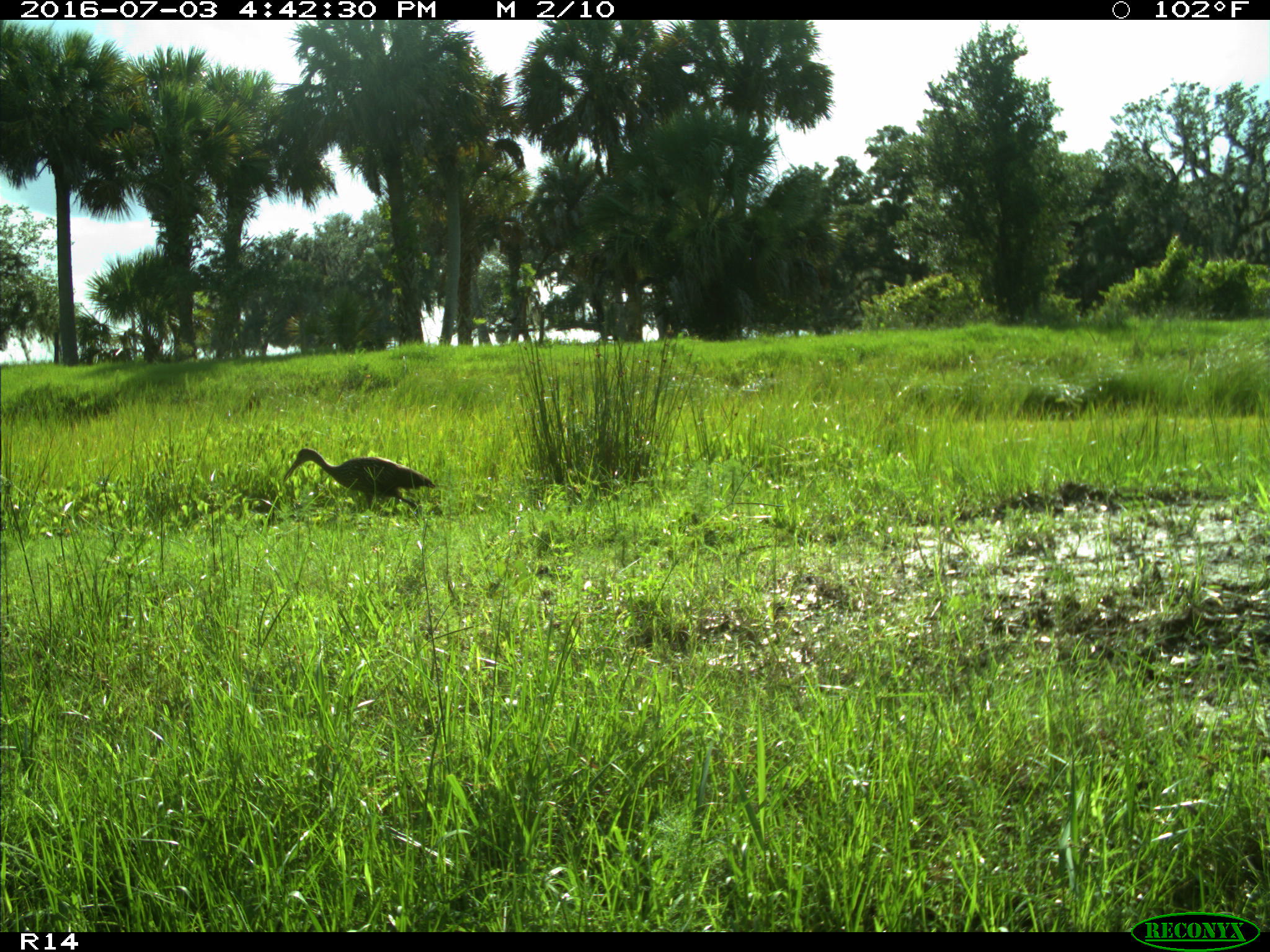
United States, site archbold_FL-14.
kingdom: Animalia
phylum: Chordata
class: Aves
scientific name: Aves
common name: birds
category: unidentified bird